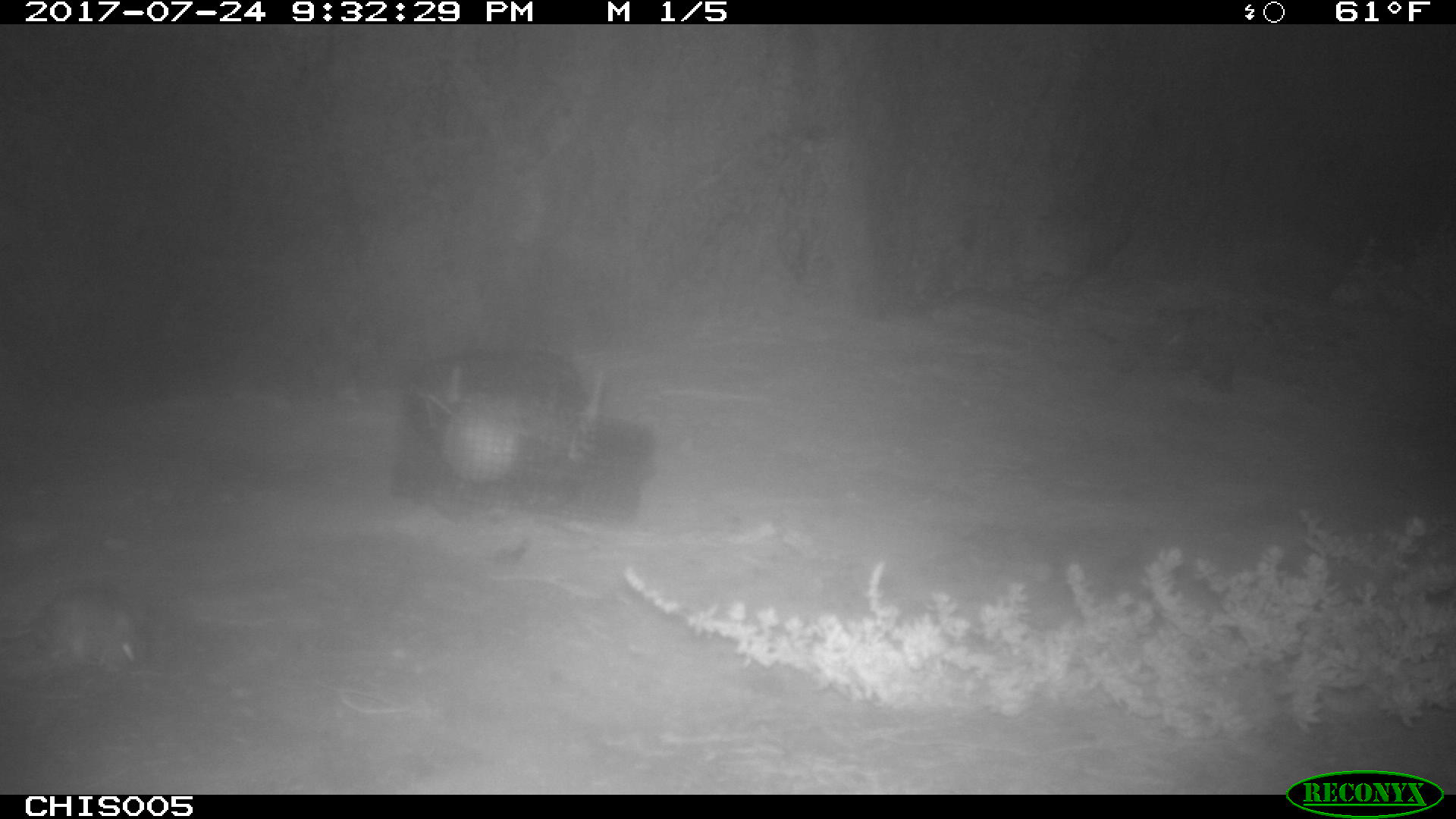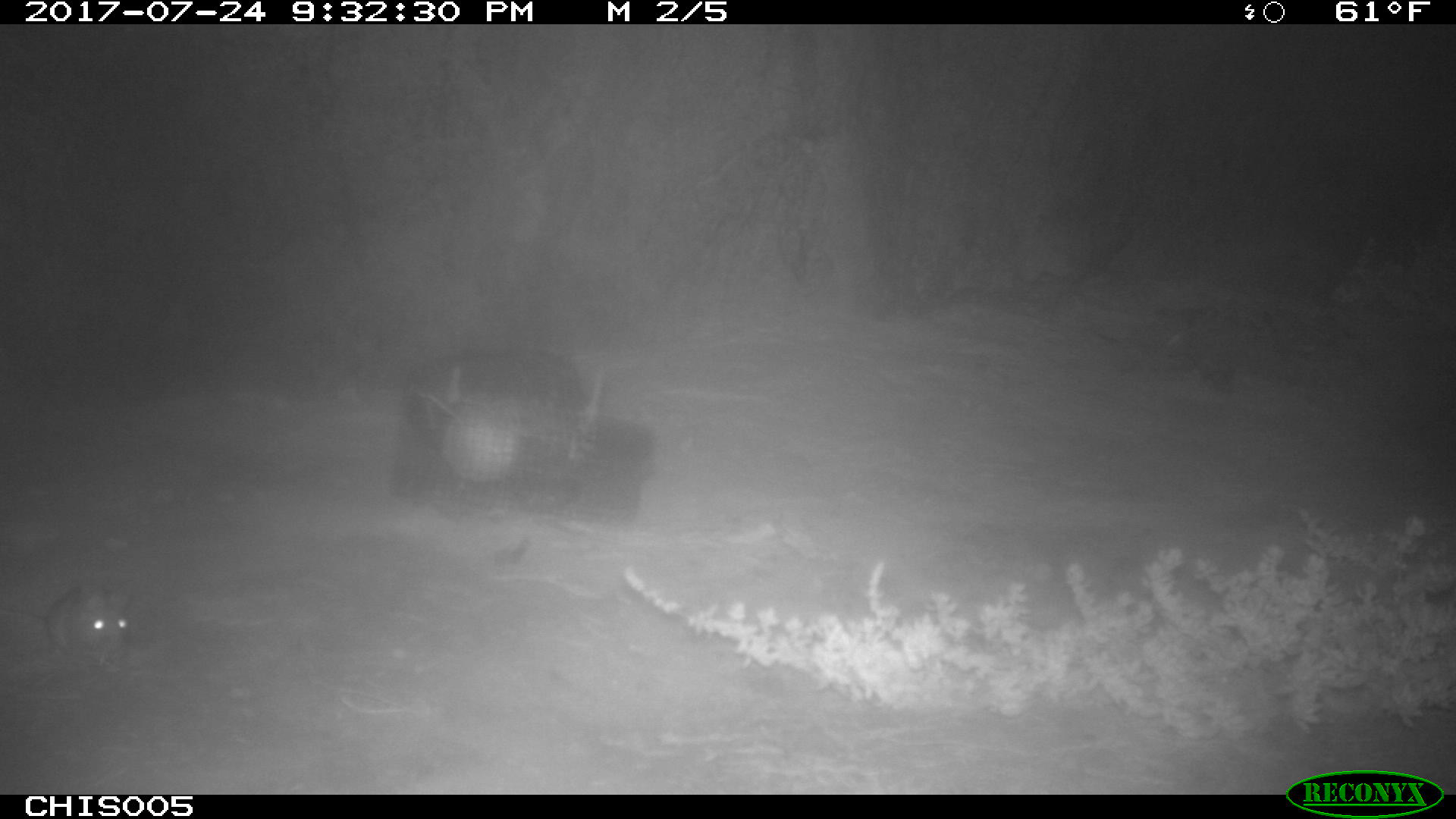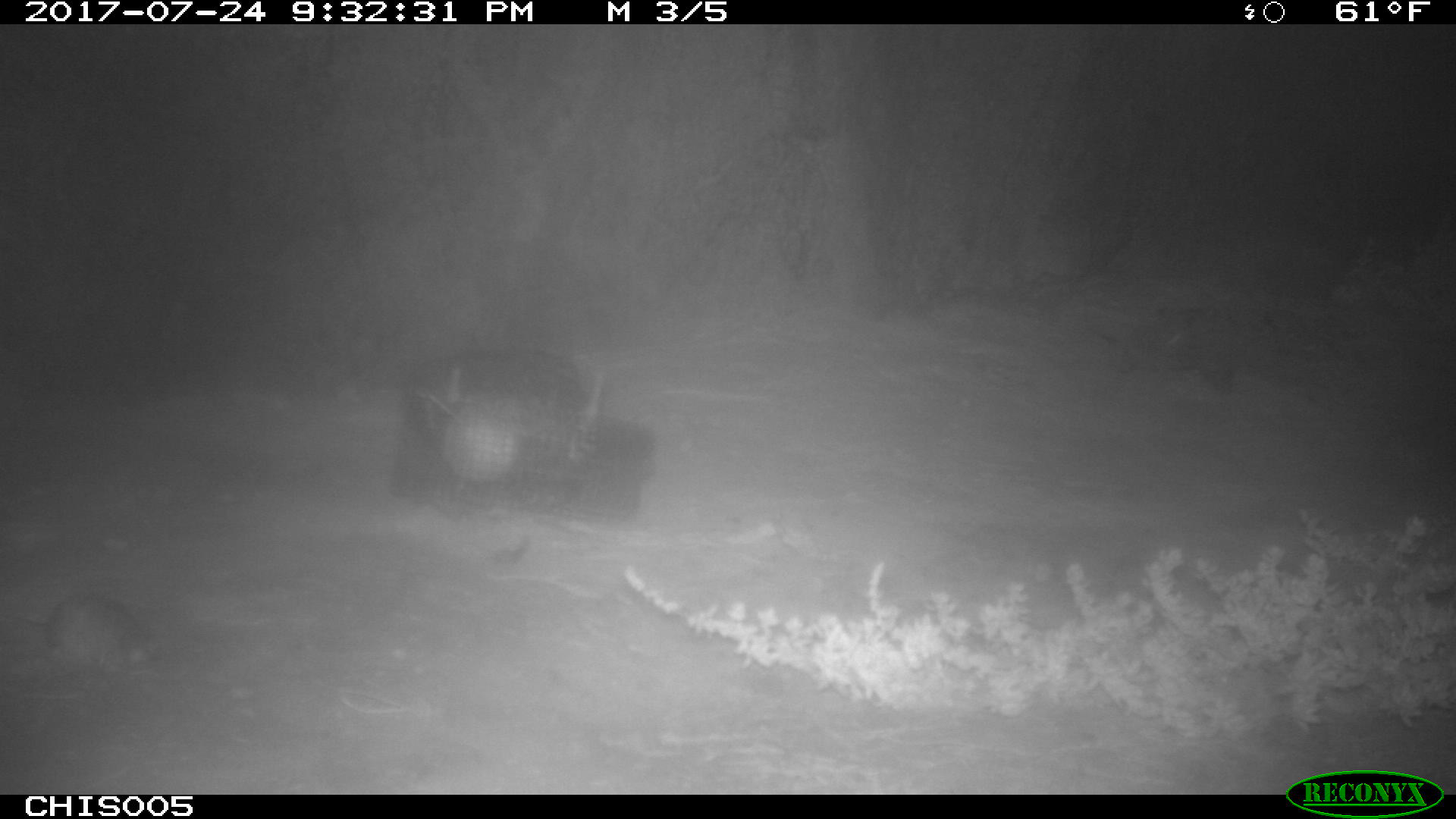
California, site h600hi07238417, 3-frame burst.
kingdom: Animalia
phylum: Chordata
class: Mammalia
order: Rodentia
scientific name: Rodentia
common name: rodent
Rodent (Rodentia).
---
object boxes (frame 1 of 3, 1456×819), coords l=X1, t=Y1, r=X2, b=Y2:
rodent: l=0, t=582, r=143, b=670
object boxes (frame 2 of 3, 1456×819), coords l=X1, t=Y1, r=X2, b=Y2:
rodent: l=0, t=582, r=133, b=666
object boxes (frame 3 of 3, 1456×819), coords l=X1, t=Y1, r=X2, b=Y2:
rodent: l=0, t=589, r=152, b=674